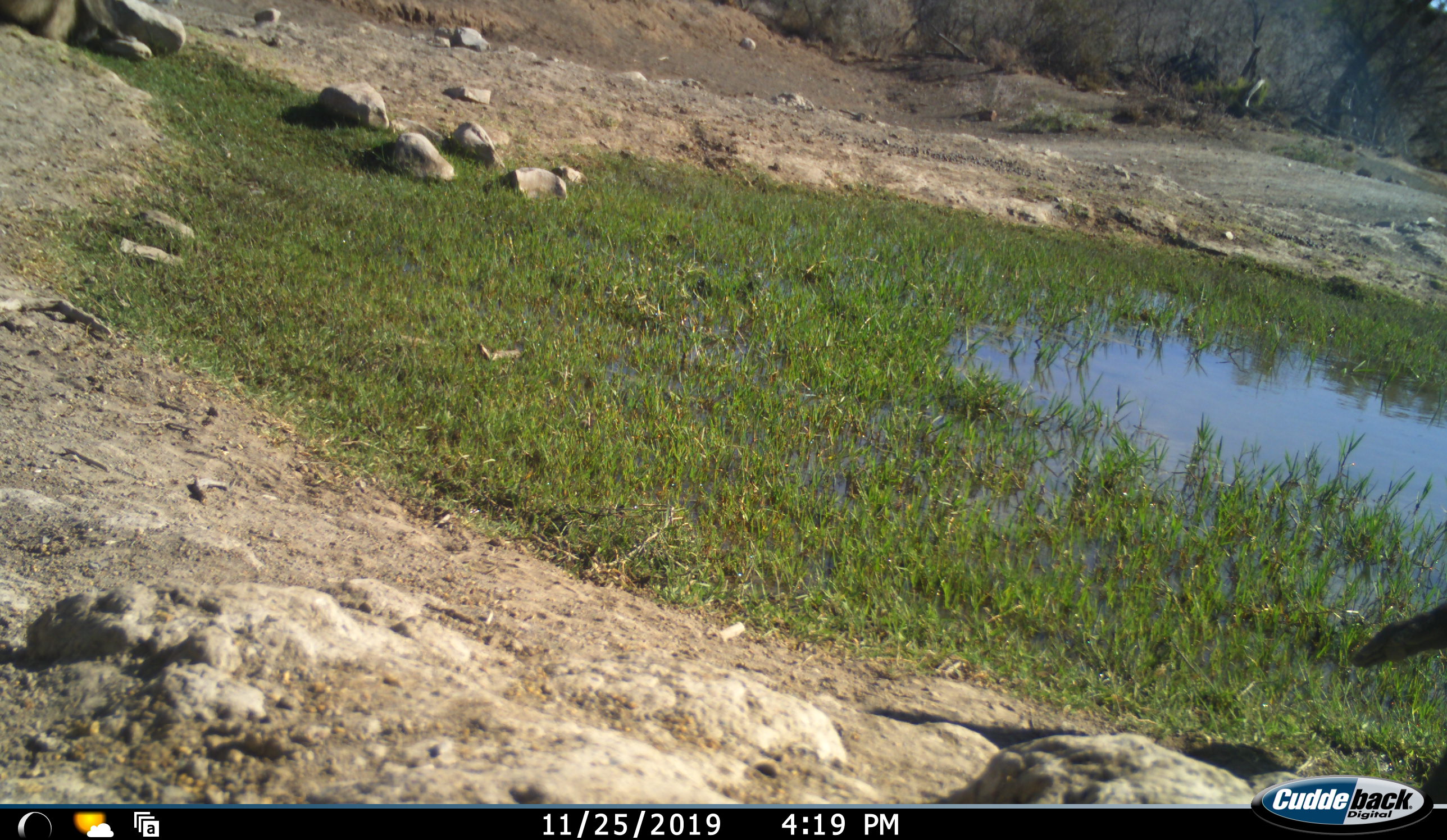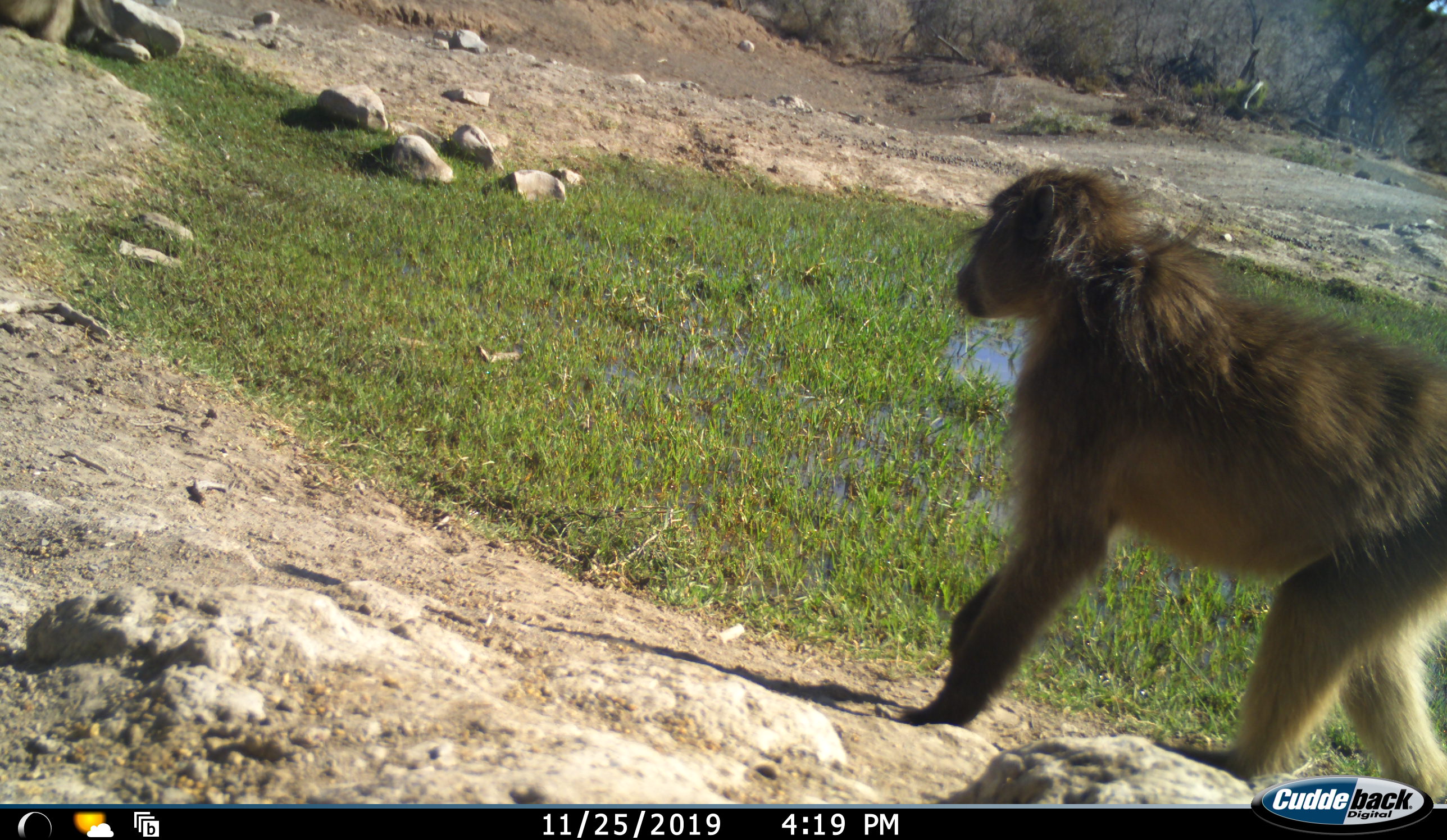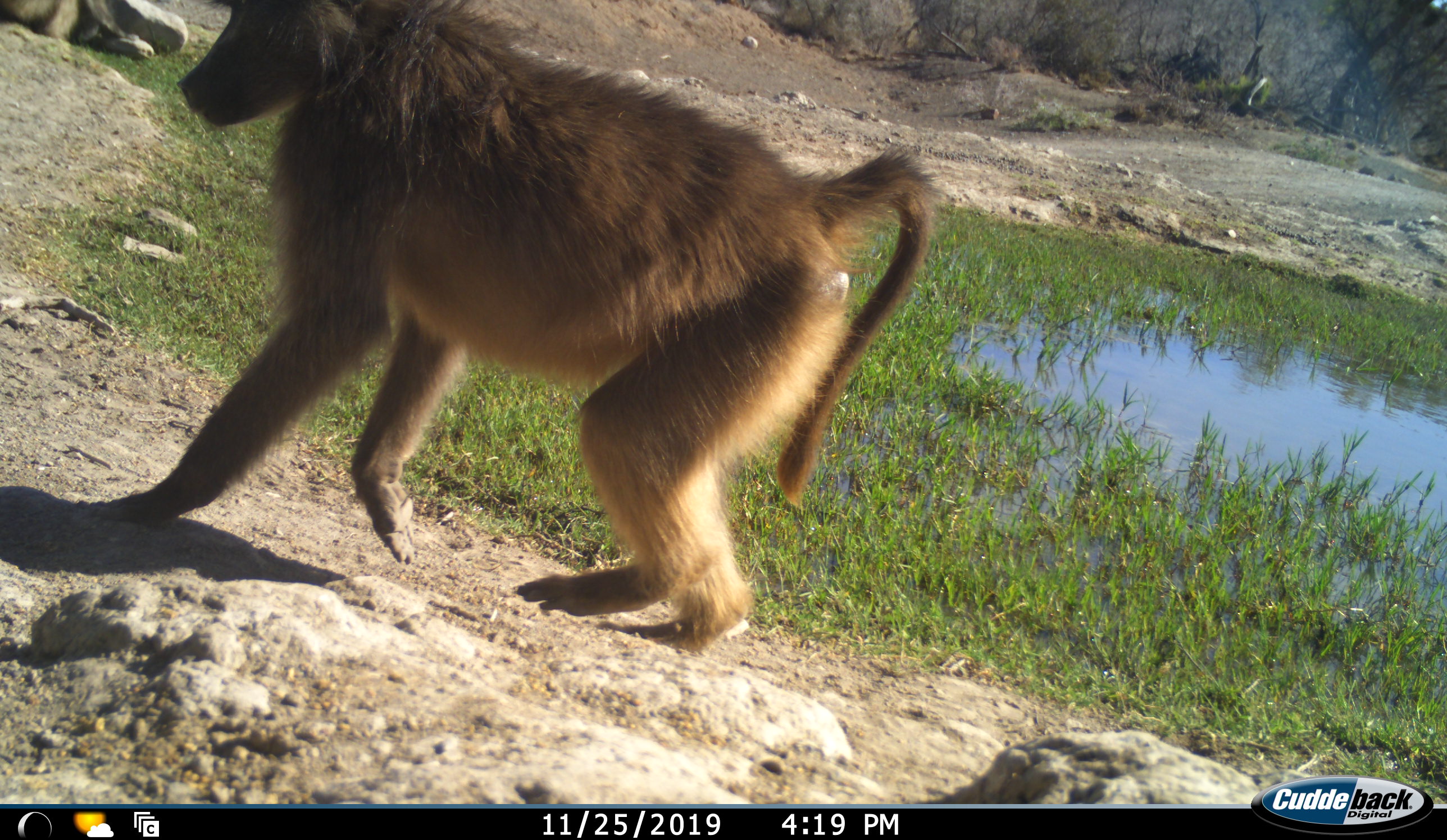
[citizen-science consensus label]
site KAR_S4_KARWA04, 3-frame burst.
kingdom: Animalia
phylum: Chordata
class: Mammalia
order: Primates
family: Cercopithecidae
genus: Papio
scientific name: Papio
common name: baboon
Baboon (Papio), count 1. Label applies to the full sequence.